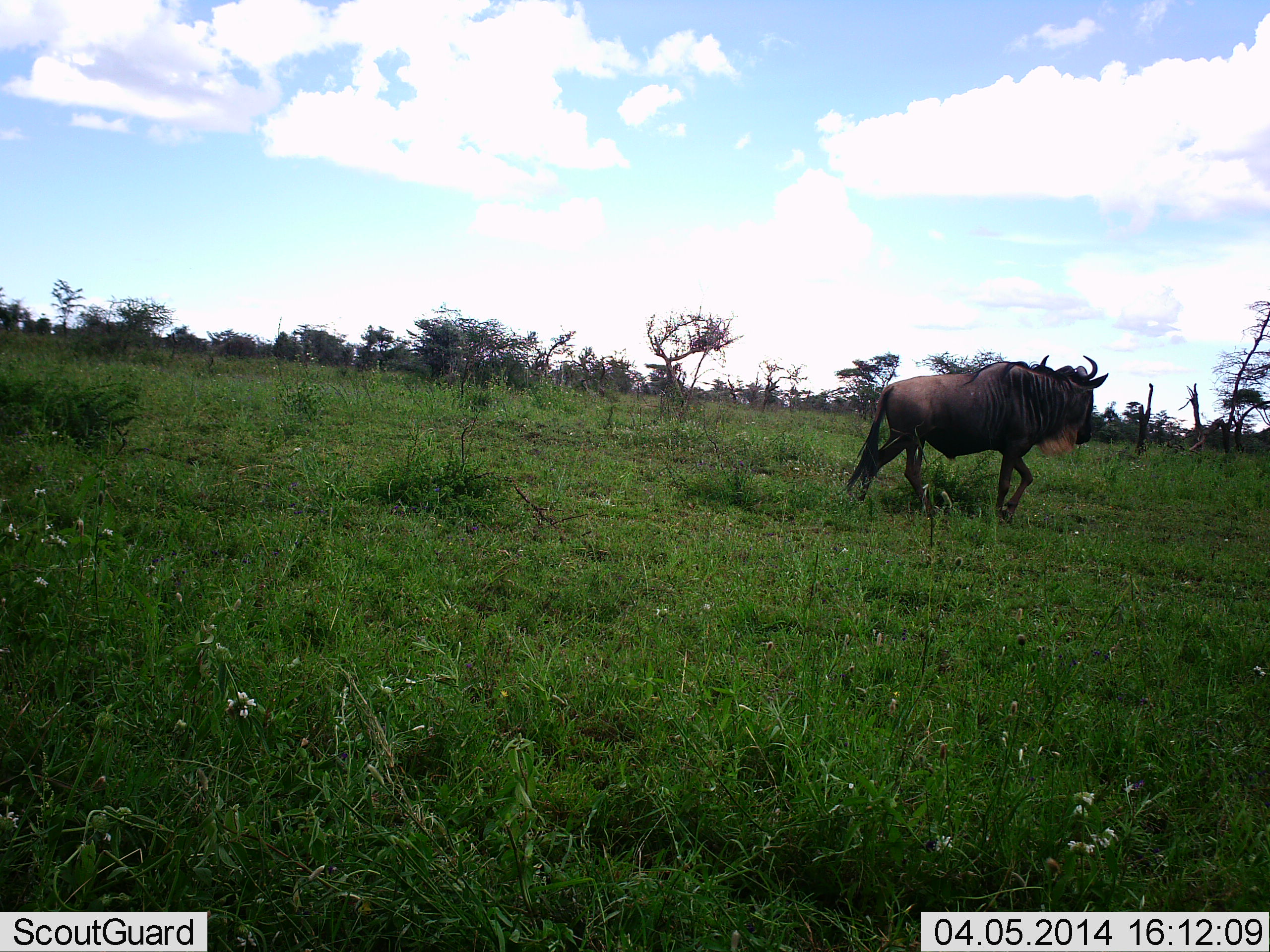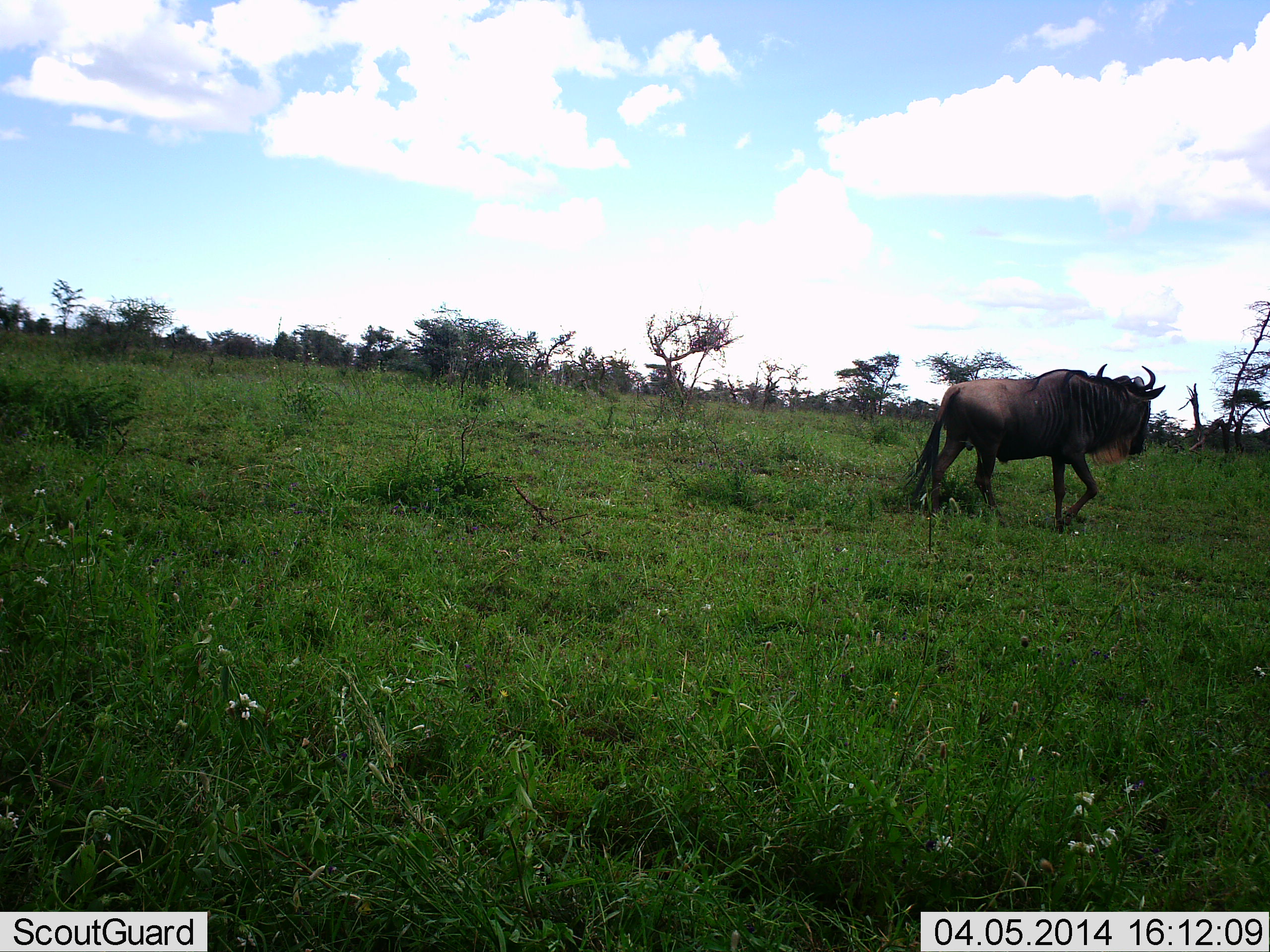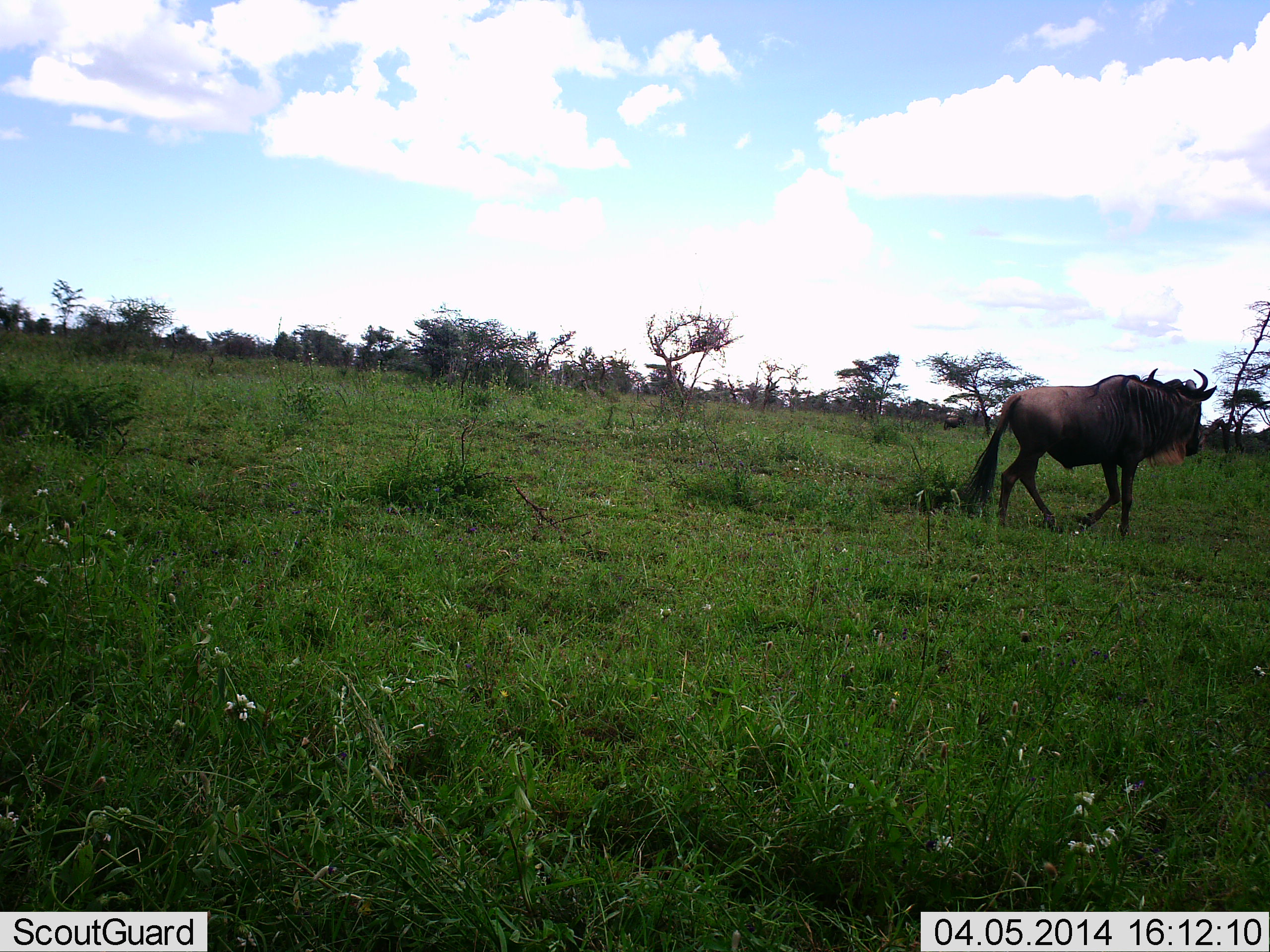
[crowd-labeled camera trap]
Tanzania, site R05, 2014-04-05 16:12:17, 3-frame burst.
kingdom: Animalia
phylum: Chordata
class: Mammalia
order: Artiodactyla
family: Bovidae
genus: Connochaetes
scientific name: Connochaetes taurinus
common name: blue wildebeest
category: wildebeest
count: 1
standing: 0%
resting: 0%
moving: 100%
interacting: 0%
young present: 0%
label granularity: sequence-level